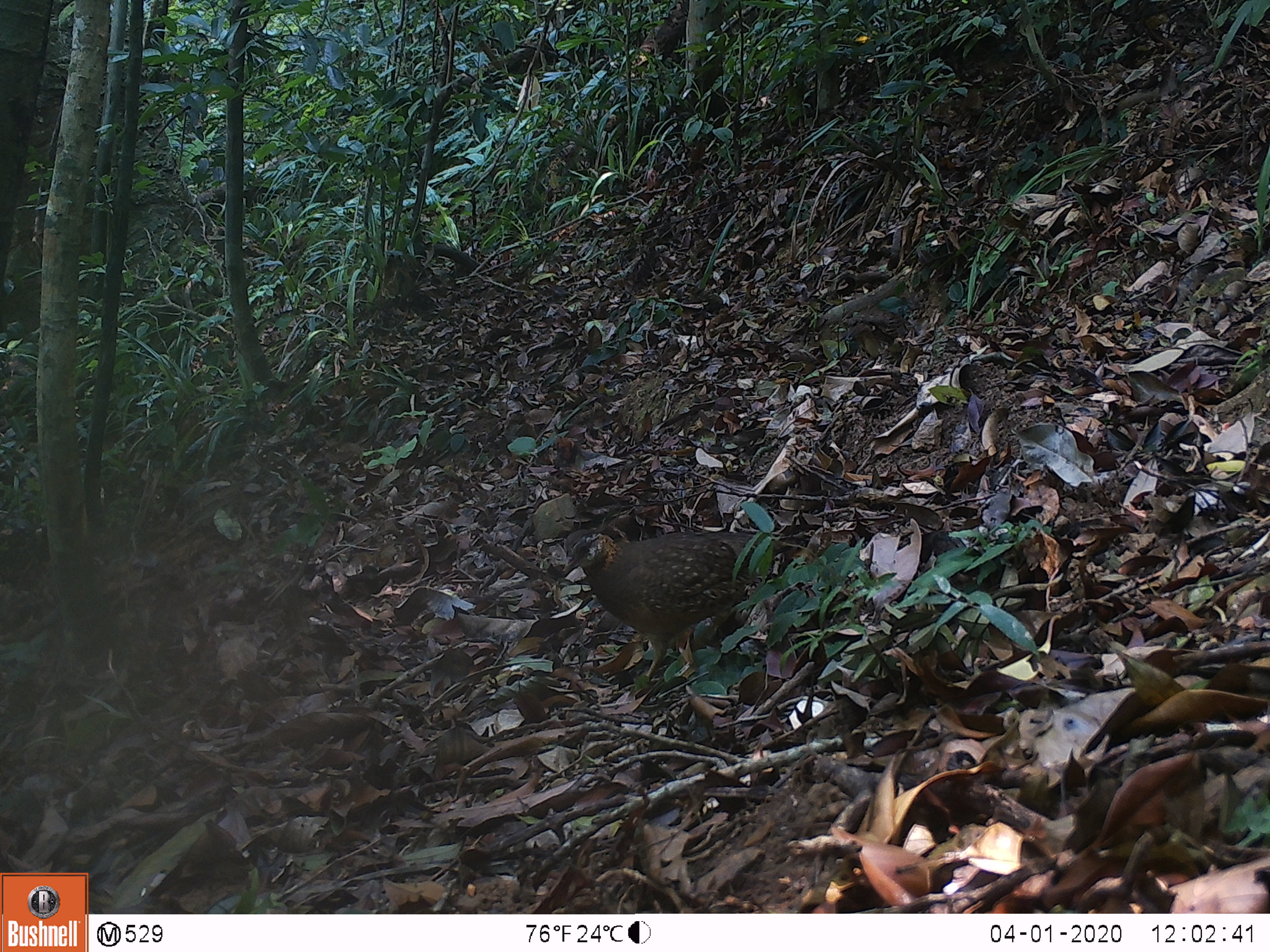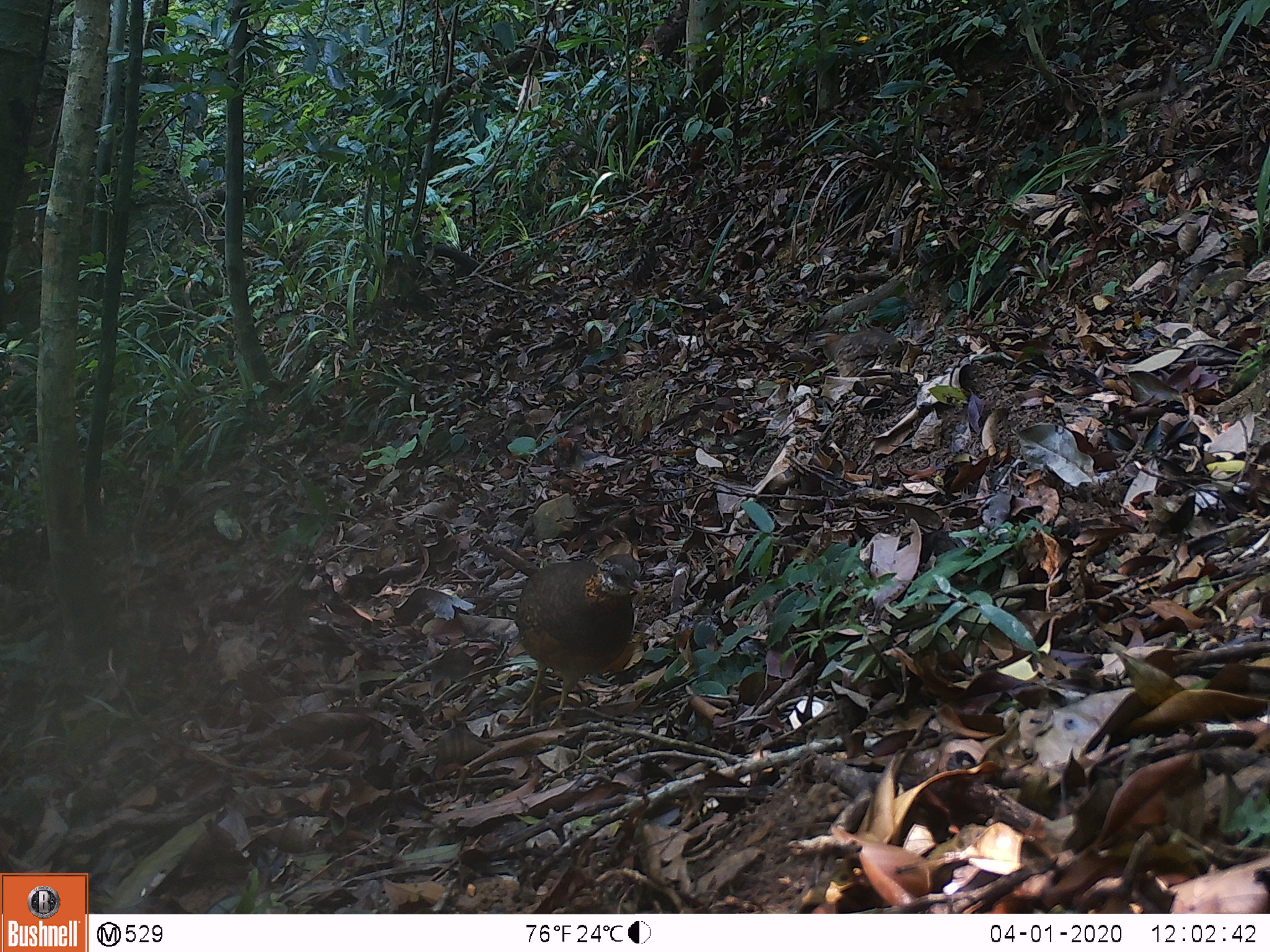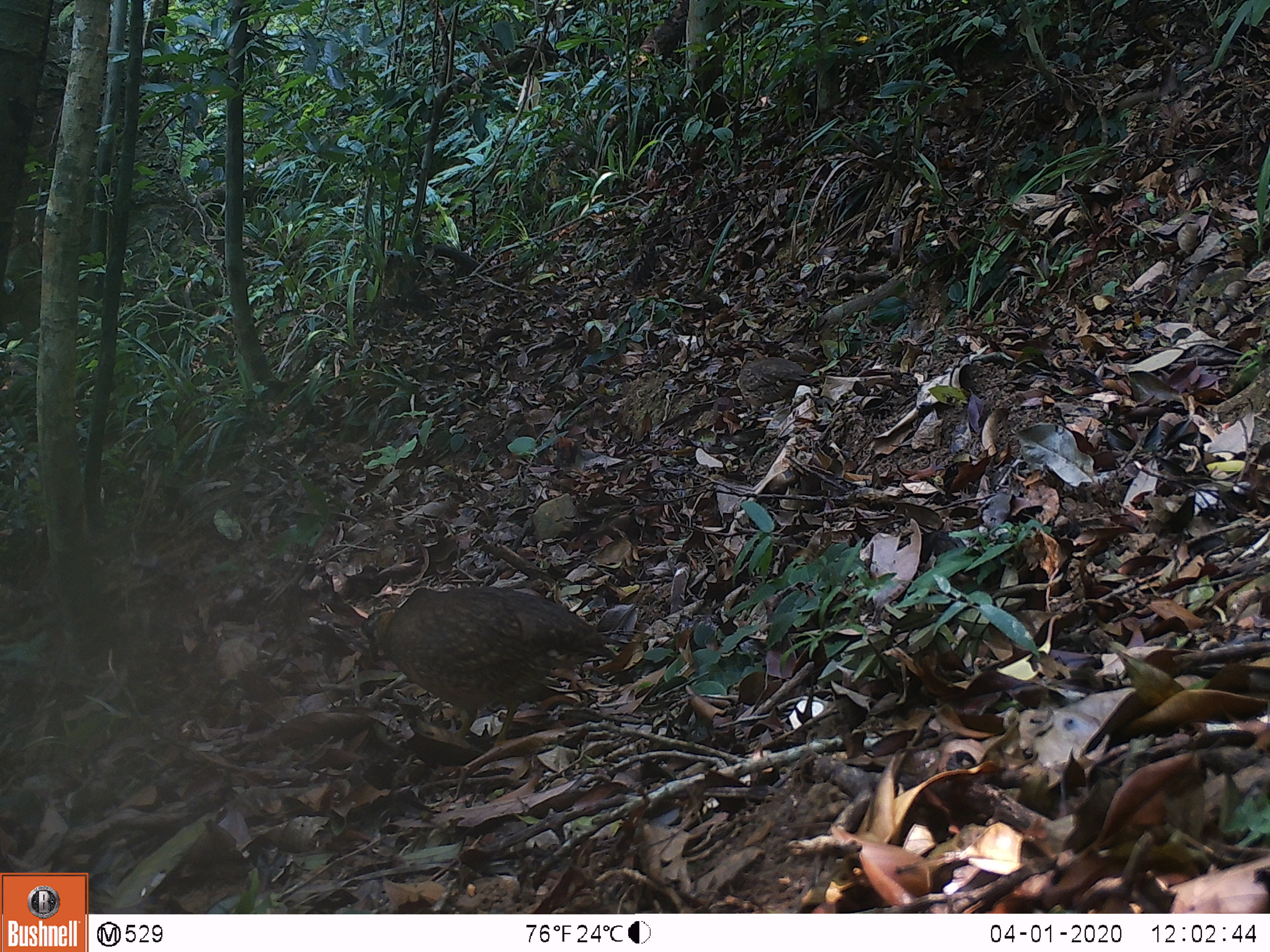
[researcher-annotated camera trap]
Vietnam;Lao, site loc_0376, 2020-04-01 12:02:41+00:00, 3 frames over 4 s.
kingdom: Animalia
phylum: Chordata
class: Aves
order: Galliformes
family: Phasianidae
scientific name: Phasianidae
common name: partridge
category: unidentified partridge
Unidentified partridge (partridge) (Phasianidae). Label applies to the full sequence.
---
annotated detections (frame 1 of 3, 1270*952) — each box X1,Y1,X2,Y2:
unidentified partridge: 562,527,801,678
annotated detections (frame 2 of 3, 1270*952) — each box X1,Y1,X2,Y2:
unidentified partridge: 506,552,645,726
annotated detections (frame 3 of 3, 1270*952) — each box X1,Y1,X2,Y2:
unidentified partridge: 361,586,628,743